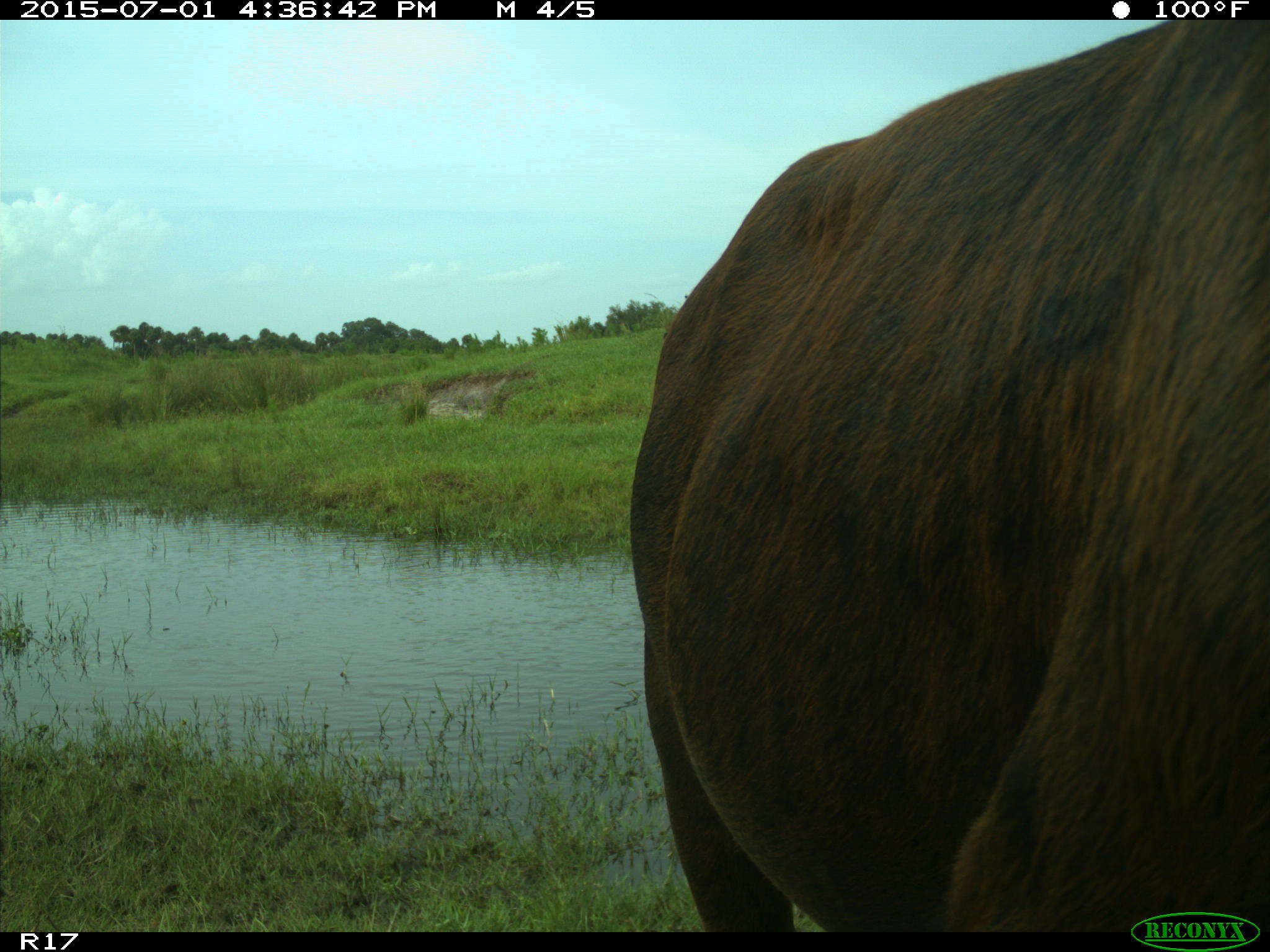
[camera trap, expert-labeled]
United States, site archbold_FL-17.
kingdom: Animalia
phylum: Chordata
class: Mammalia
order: Artiodactyla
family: Bovidae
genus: Bos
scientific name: Bos taurus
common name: domestic cow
Bos taurus (domestic cow).